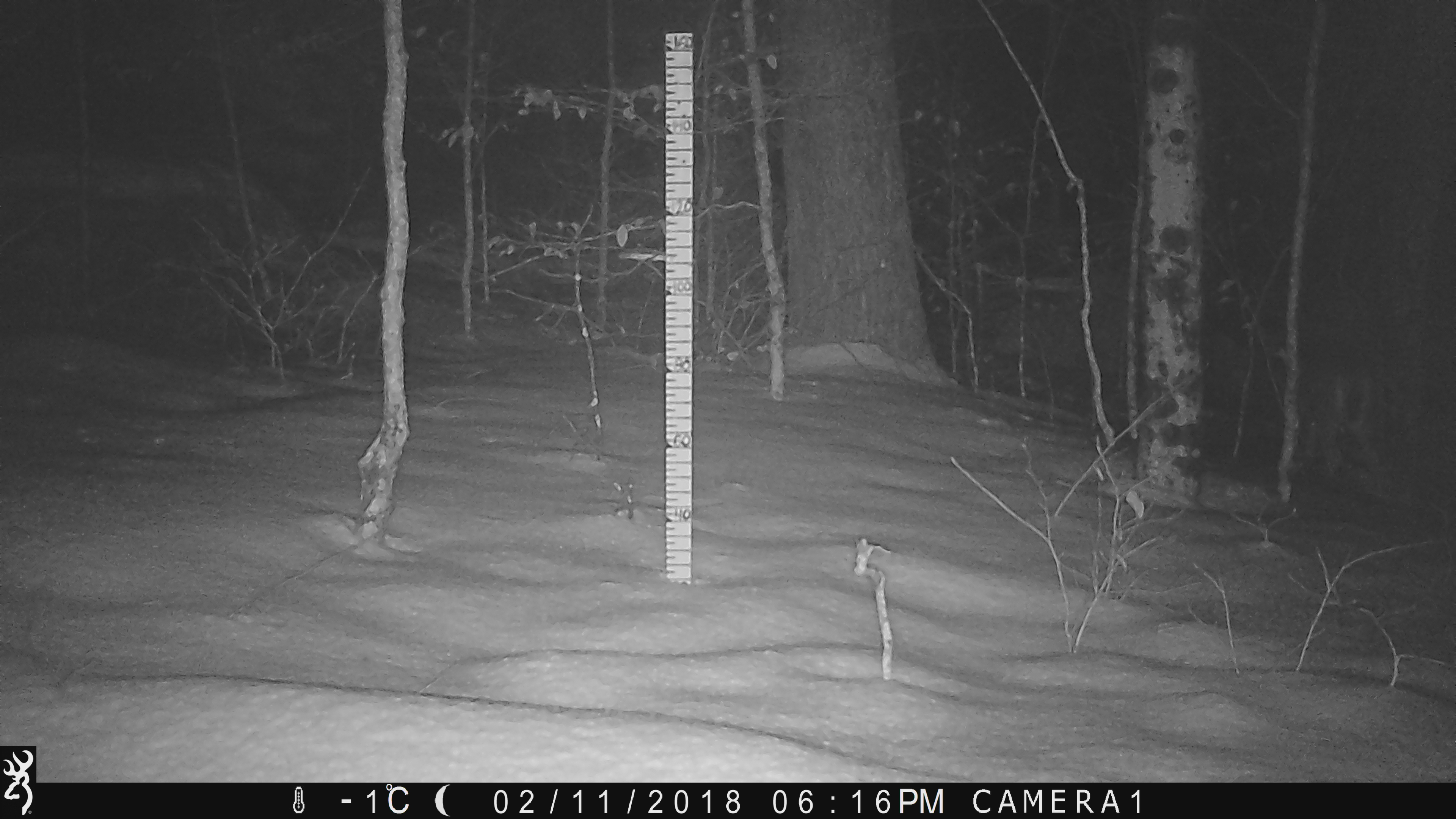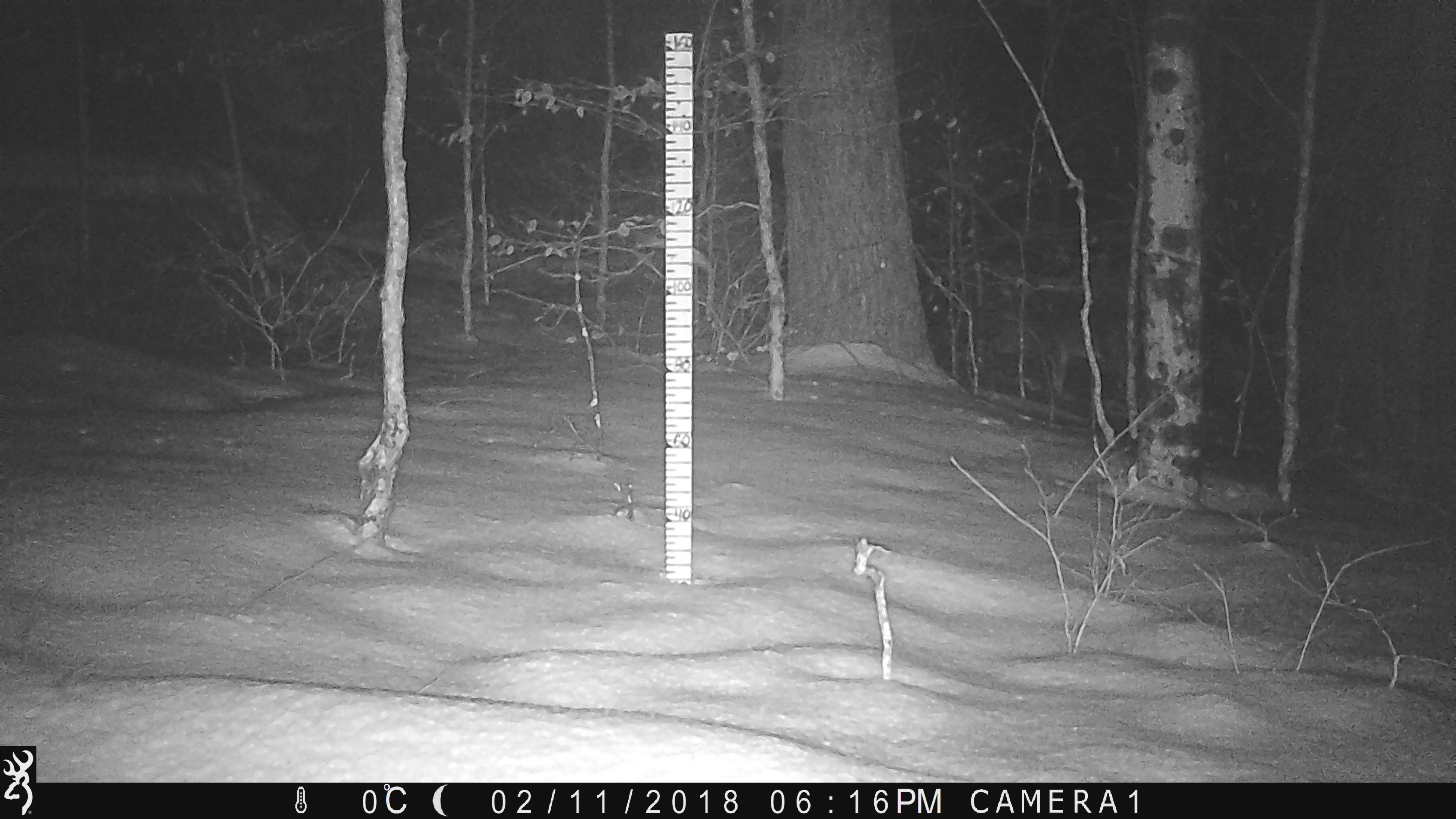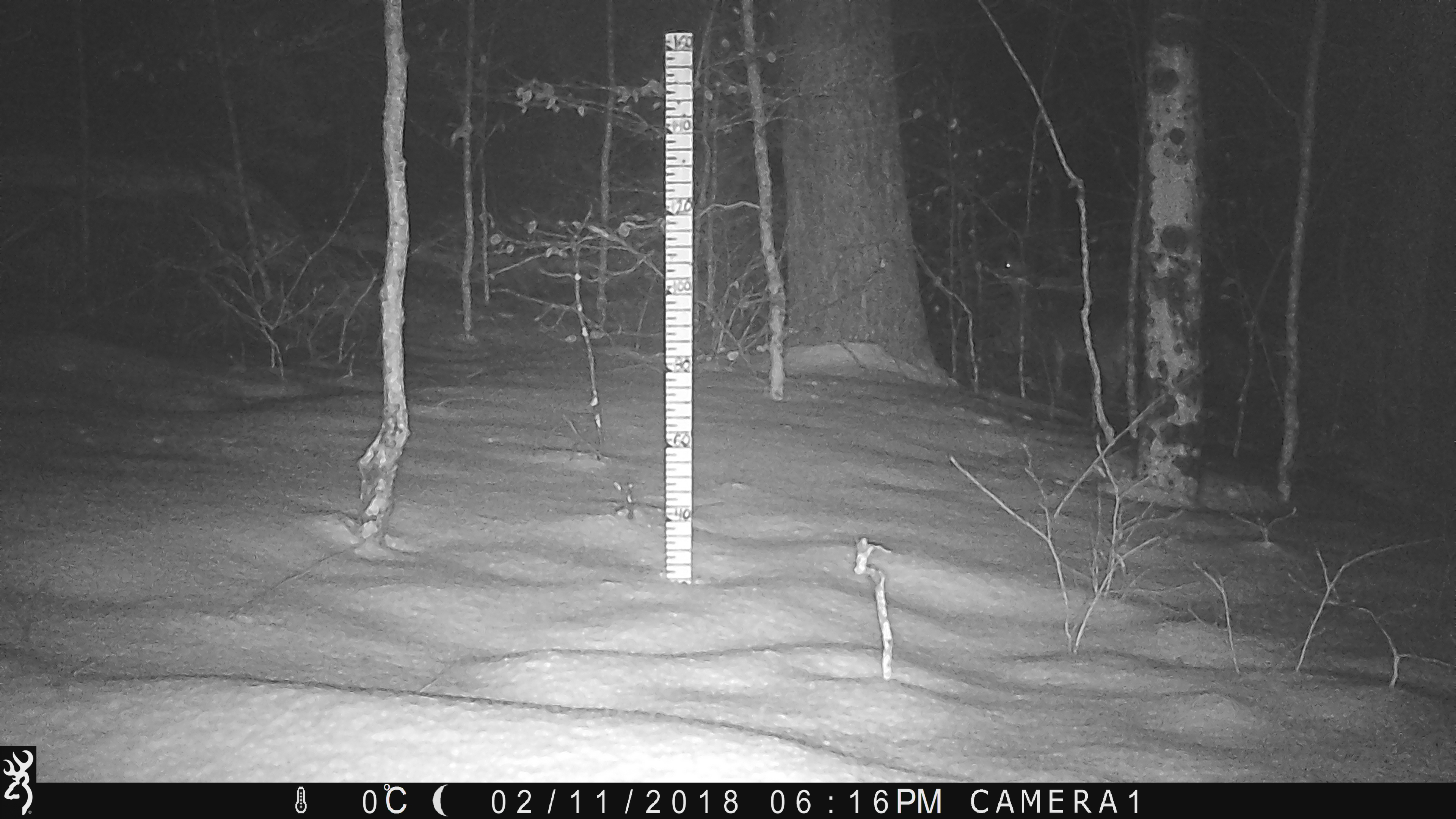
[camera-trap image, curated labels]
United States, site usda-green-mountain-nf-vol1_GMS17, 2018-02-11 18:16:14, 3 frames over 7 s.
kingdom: Animalia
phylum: Chordata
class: Mammalia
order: Artiodactyla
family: Cervidae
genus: Odocoileus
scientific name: Odocoileus virginianus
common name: white-tailed deer